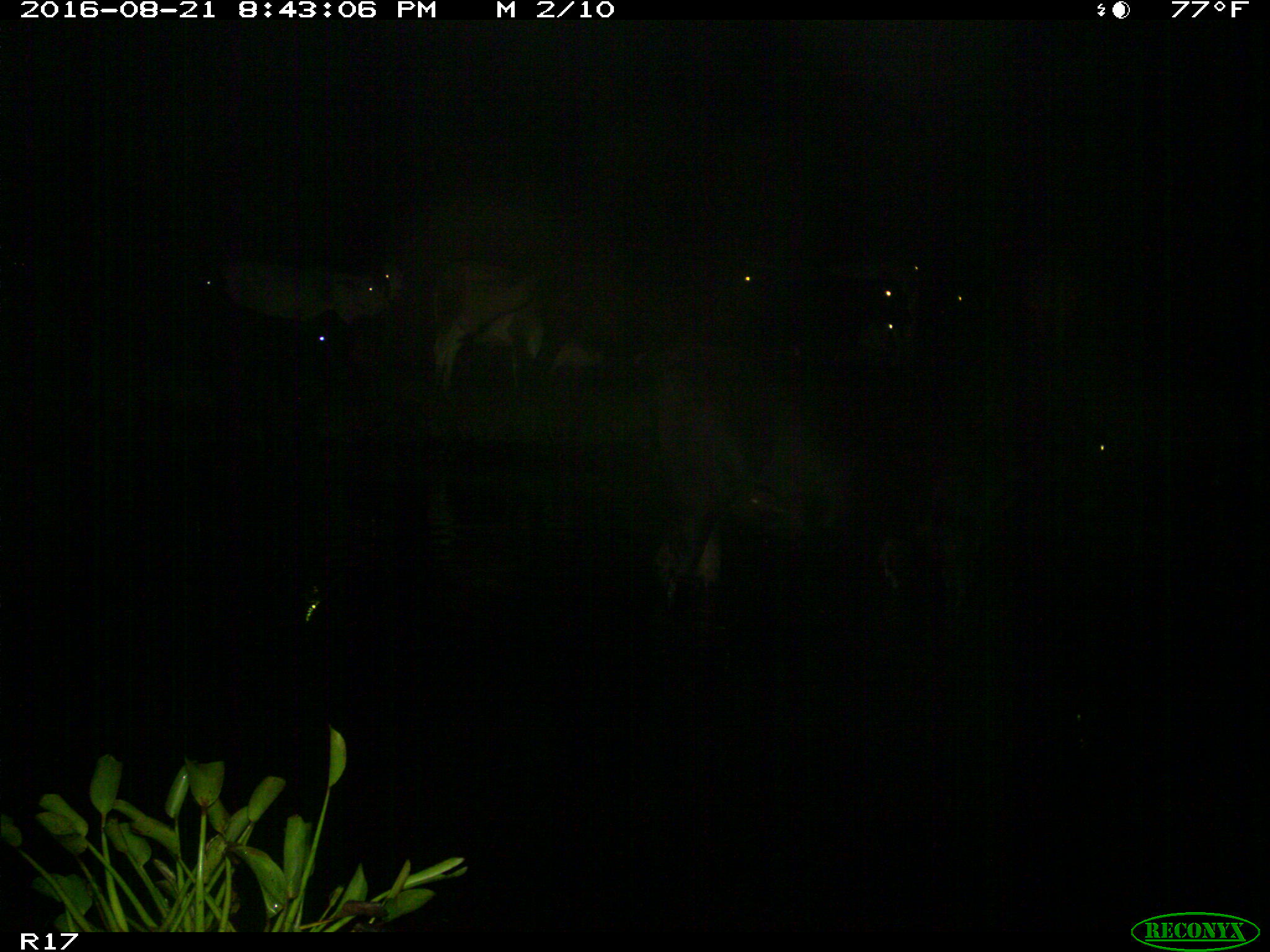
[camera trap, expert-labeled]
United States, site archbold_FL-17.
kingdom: Animalia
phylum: Chordata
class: Mammalia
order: Artiodactyla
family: Bovidae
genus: Bos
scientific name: Bos taurus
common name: domestic cow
Bos taurus (domestic cow).